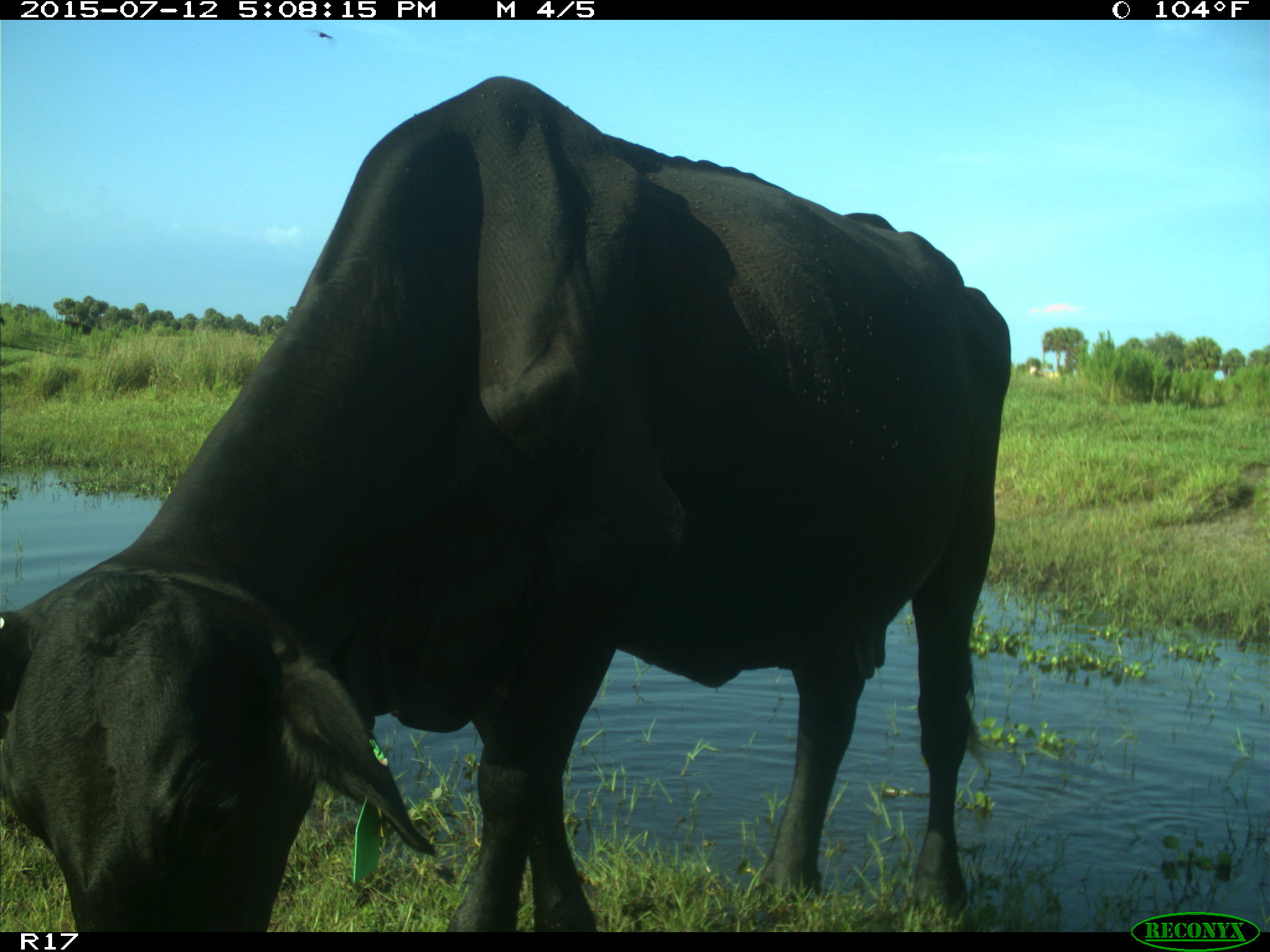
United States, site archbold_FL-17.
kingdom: Animalia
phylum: Chordata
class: Mammalia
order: Artiodactyla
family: Bovidae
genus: Bos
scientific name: Bos taurus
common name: domestic cow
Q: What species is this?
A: Bos taurus (domestic cow).